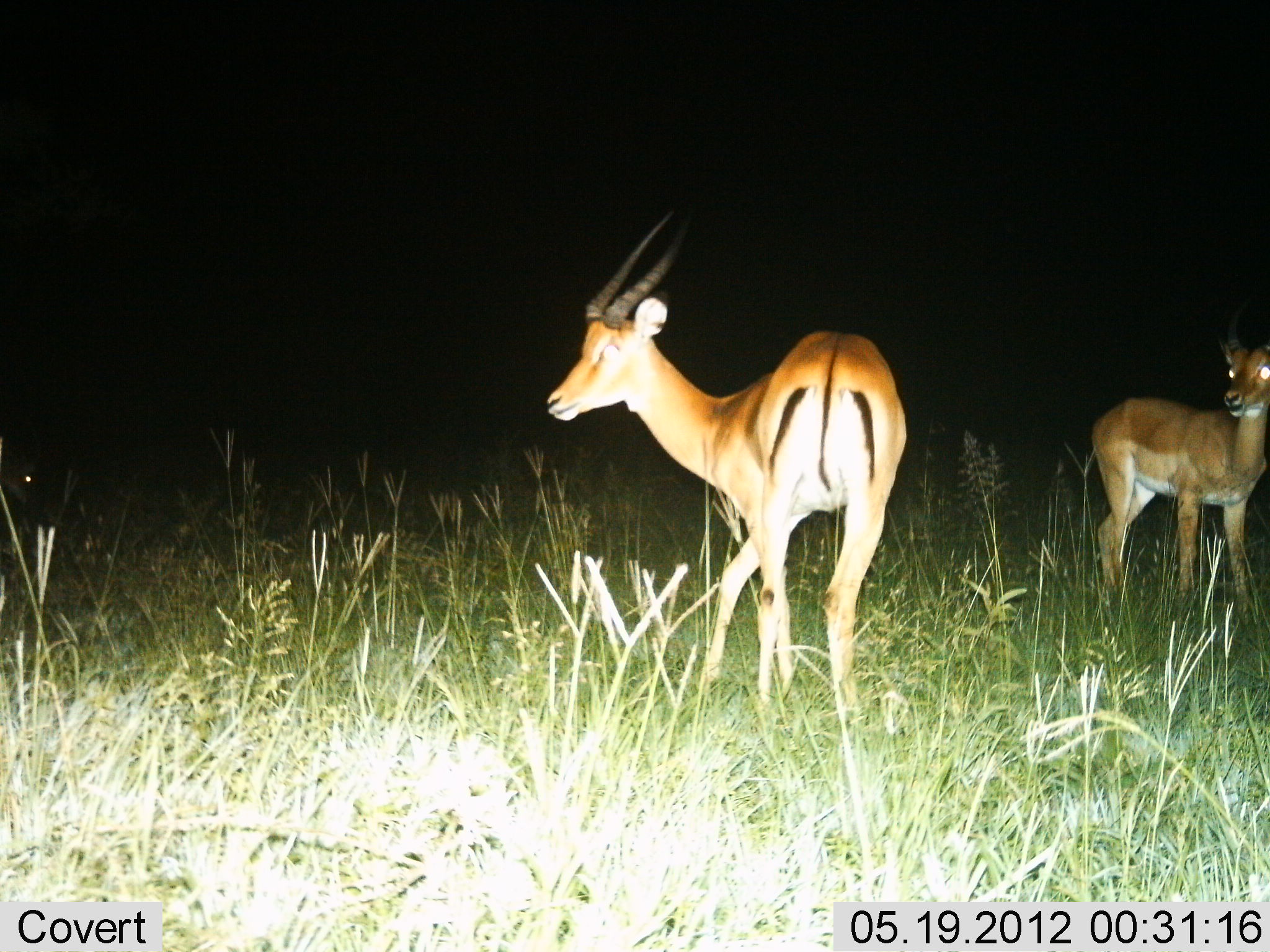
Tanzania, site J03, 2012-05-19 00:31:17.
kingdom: Animalia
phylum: Chordata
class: Mammalia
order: Artiodactyla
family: Bovidae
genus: Nanger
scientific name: Nanger granti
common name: grant's gazelle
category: gazellegrants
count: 2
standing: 90%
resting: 0%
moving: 10%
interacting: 0%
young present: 0%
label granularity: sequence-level